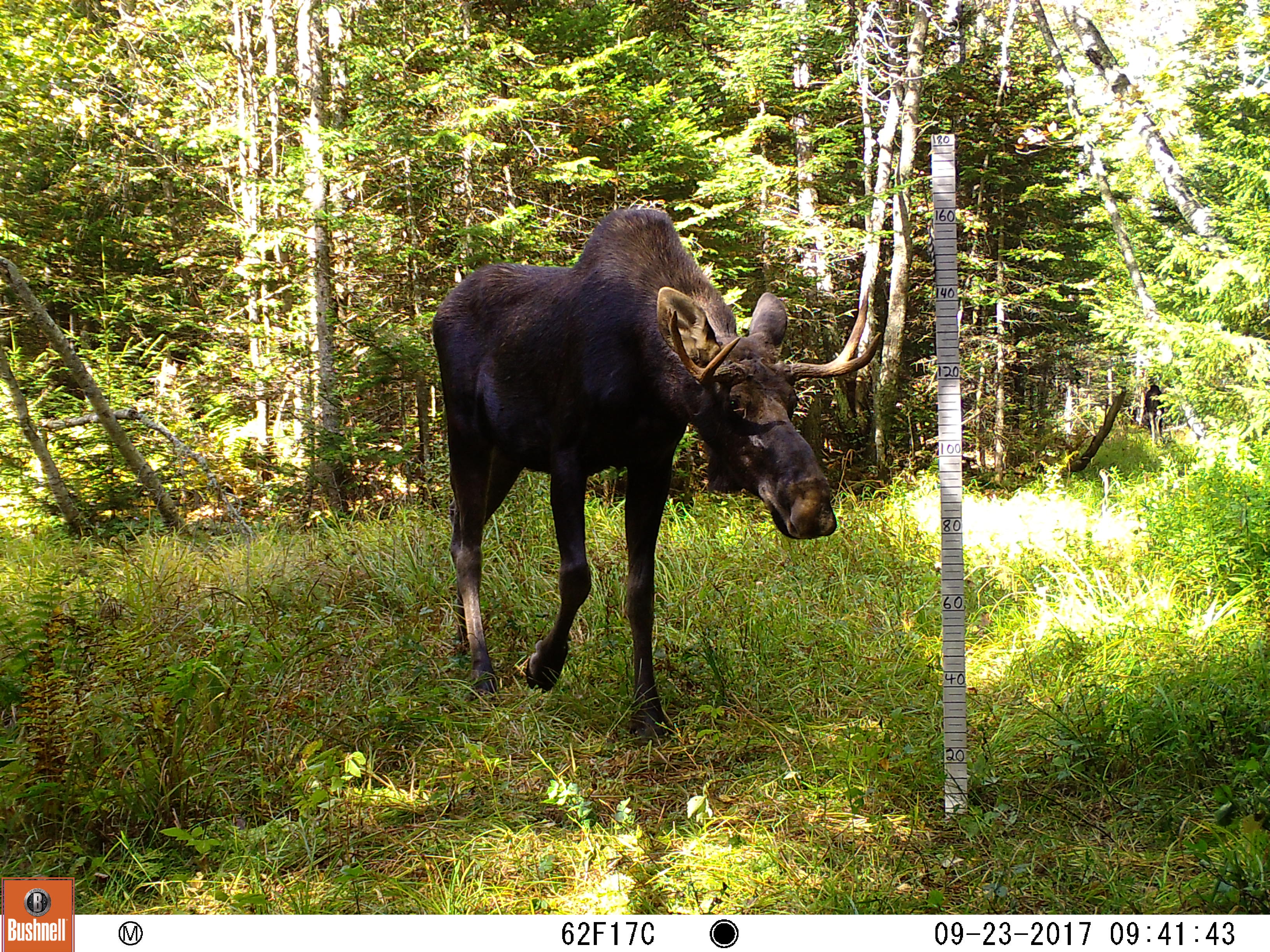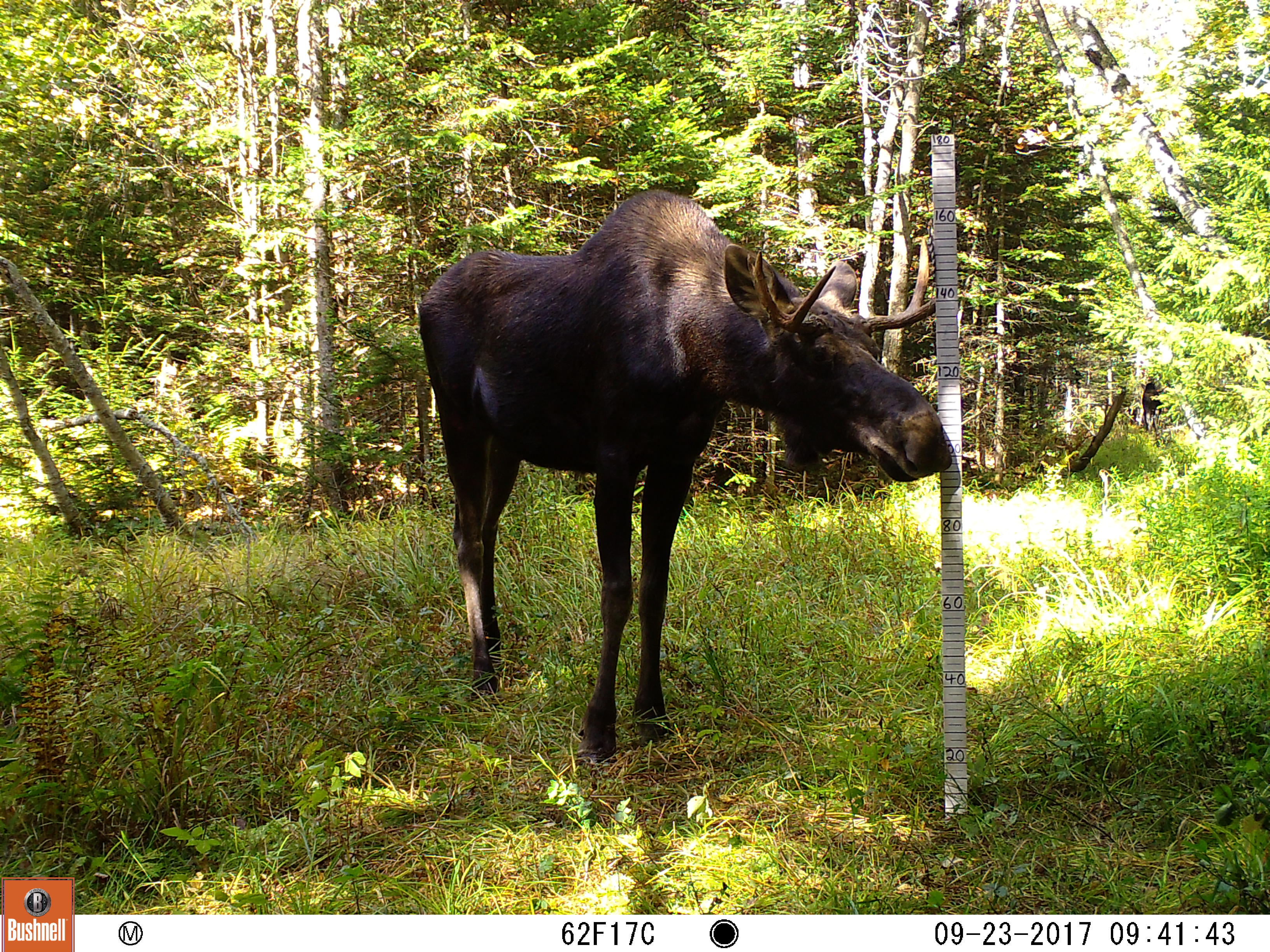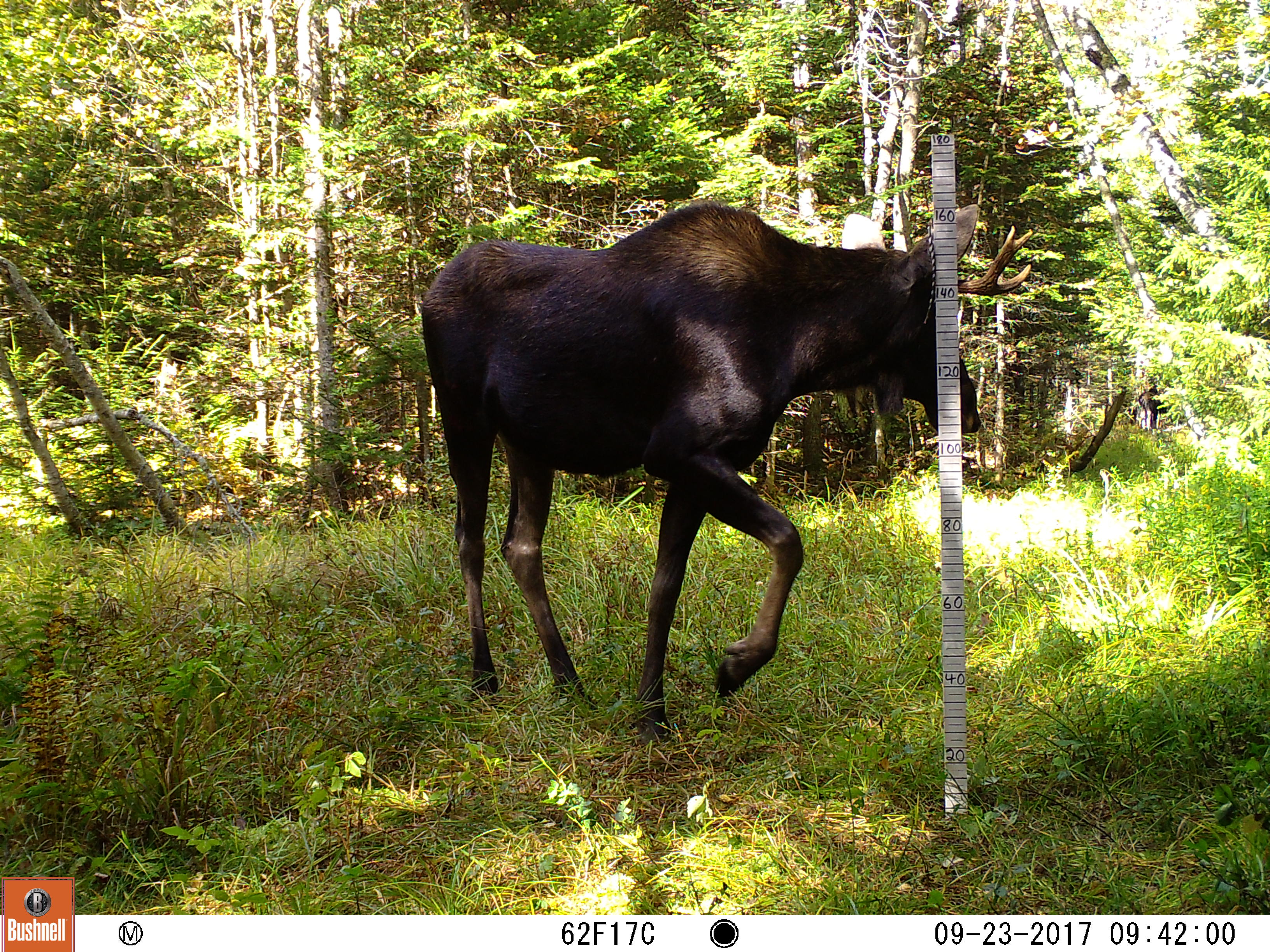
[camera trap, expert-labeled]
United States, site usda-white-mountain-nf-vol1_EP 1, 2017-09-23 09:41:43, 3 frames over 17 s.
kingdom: Animalia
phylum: Chordata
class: Mammalia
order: Artiodactyla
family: Cervidae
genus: Alces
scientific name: Alces alces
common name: moose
Moose (Alces alces).